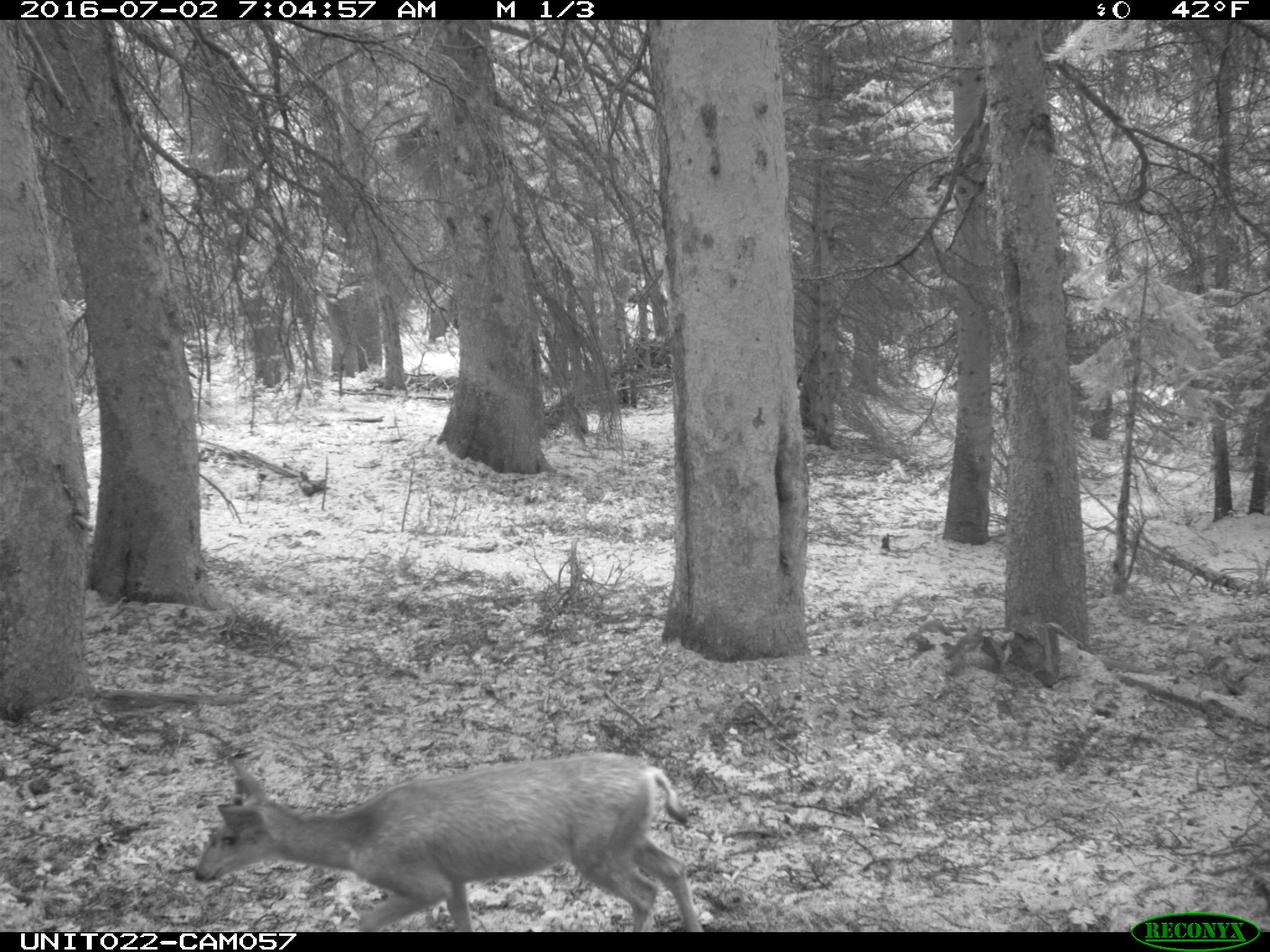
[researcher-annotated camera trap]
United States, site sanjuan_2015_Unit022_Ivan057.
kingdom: Animalia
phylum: Chordata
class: Mammalia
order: Artiodactyla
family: Cervidae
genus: Odocoileus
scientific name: Odocoileus hemionus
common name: mule deer